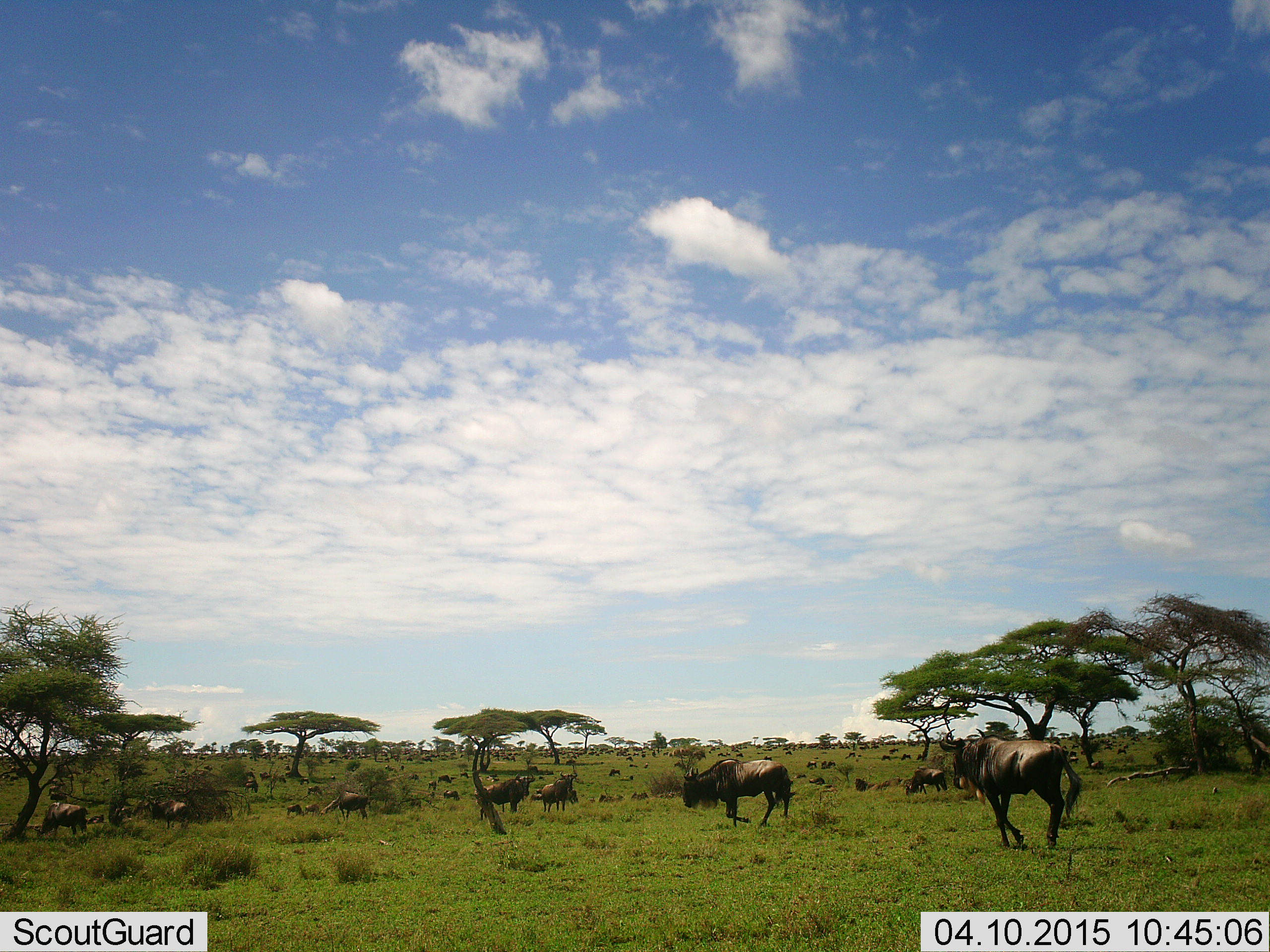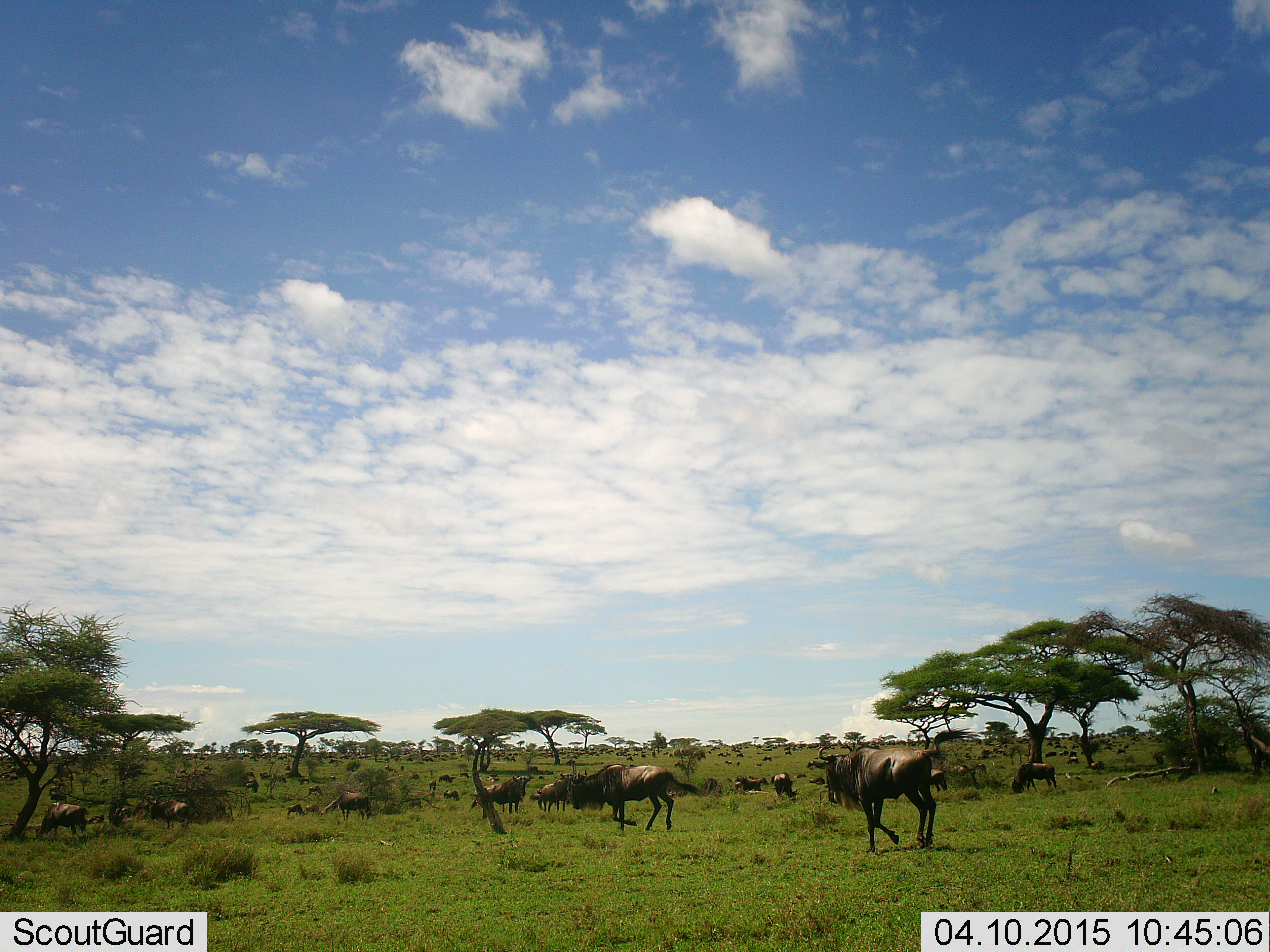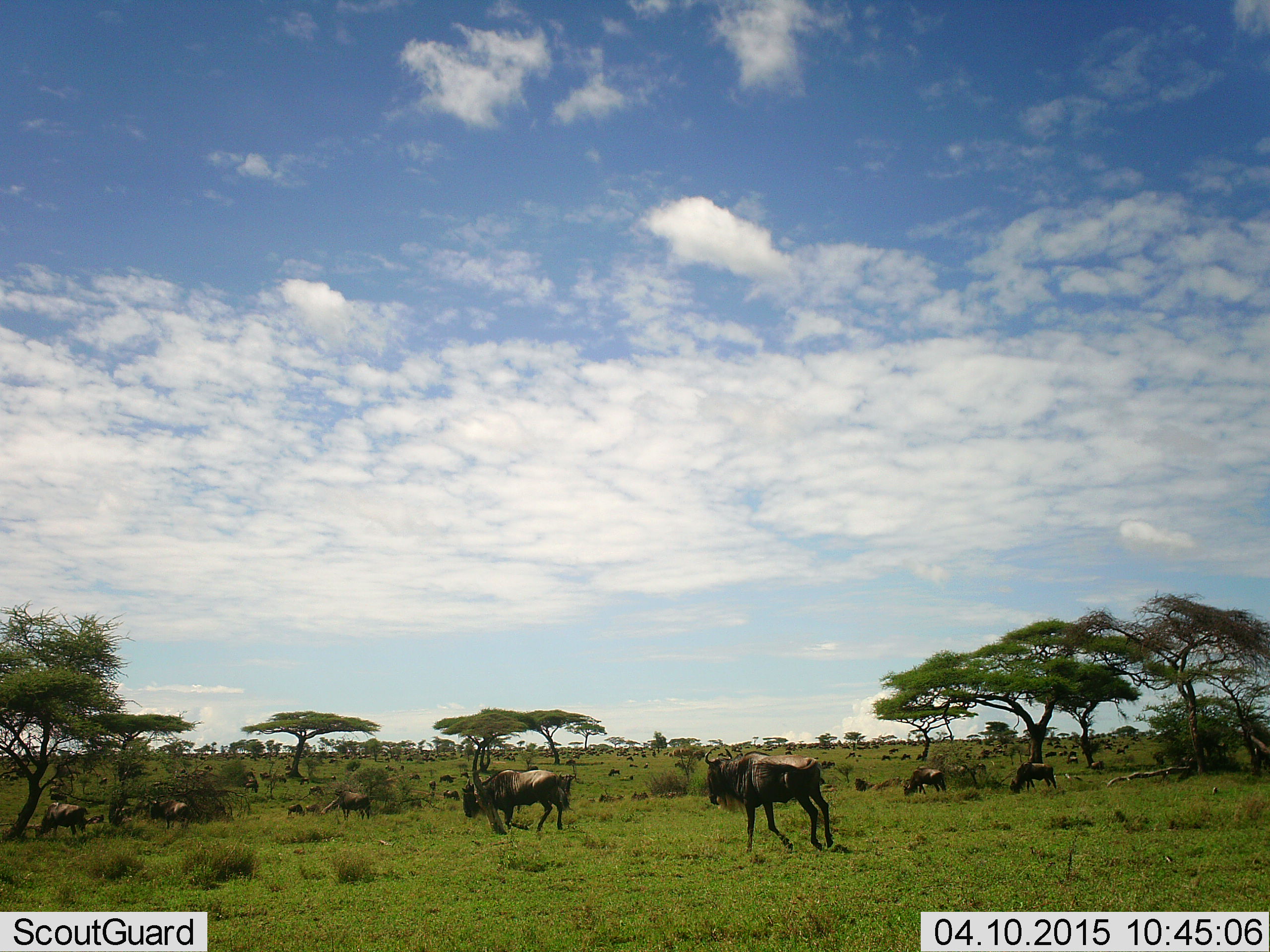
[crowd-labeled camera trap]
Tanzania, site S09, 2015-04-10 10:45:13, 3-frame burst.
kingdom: Animalia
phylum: Chordata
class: Mammalia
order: Artiodactyla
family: Bovidae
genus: Connochaetes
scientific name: Connochaetes taurinus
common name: blue wildebeest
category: wildebeest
Wildebeest (blue wildebeest) (Connochaetes taurinus), count 11-50. Behavior (volunteer vote fractions): standing 50%, resting 10%, moving 90%, interacting 0%. Young present (vote fraction): 10%. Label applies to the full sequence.